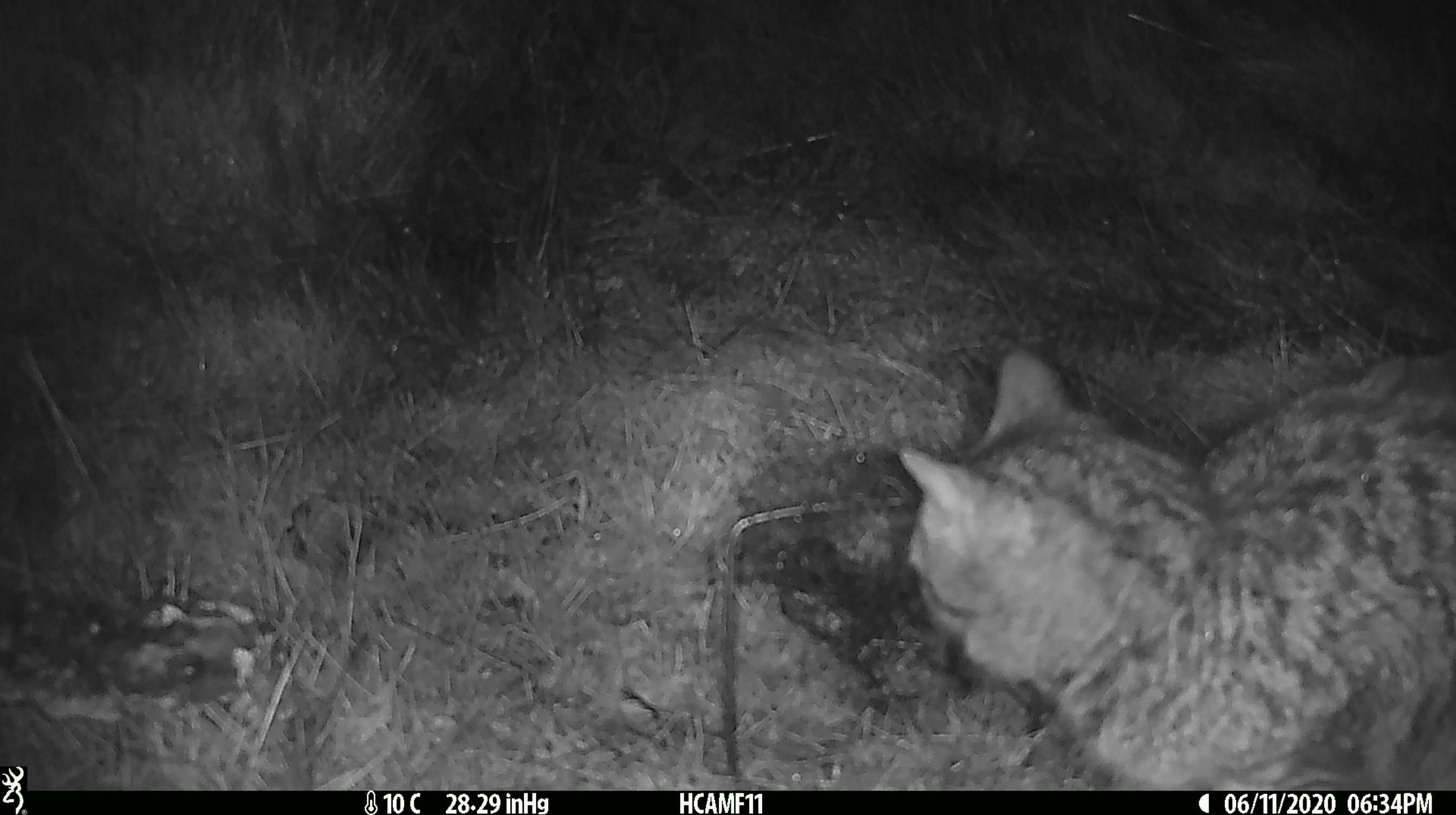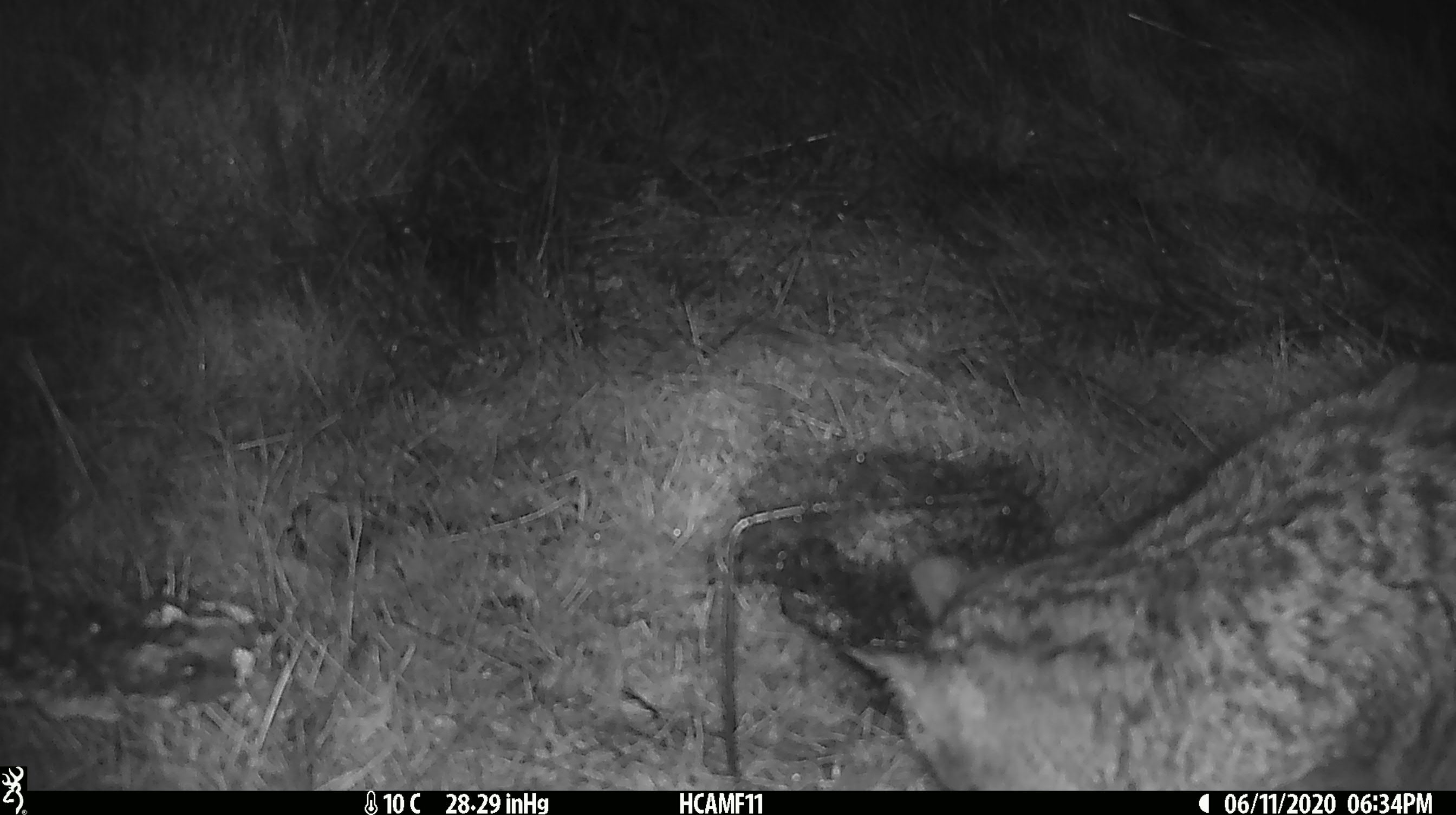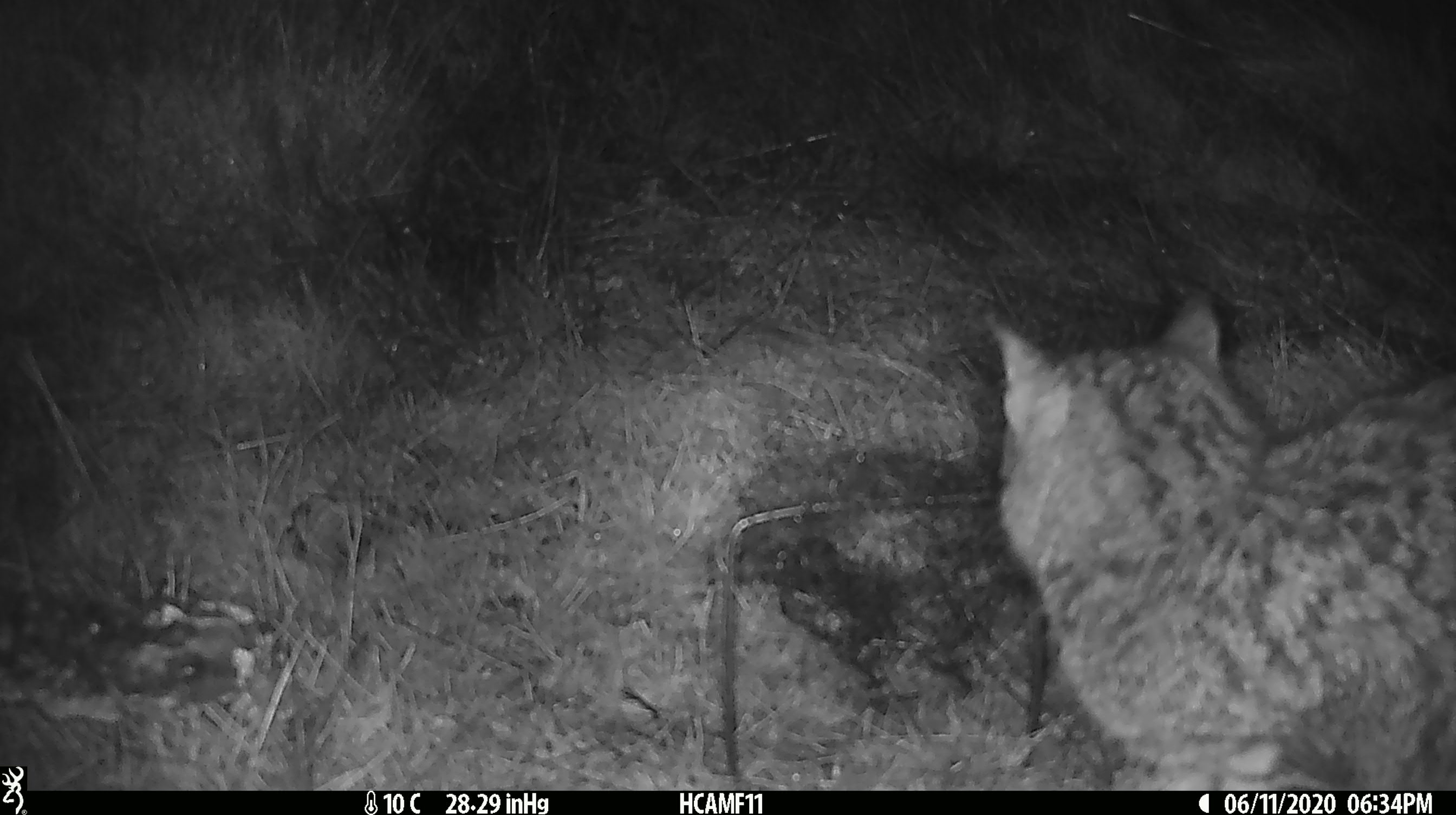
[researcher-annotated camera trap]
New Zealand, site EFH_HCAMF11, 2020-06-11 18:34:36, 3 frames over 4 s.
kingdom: Animalia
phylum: Chordata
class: Mammalia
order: Carnivora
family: Felidae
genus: Felis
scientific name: Felis catus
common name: domestic cat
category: cat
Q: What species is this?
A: Cat (domestic cat) (Felis catus).